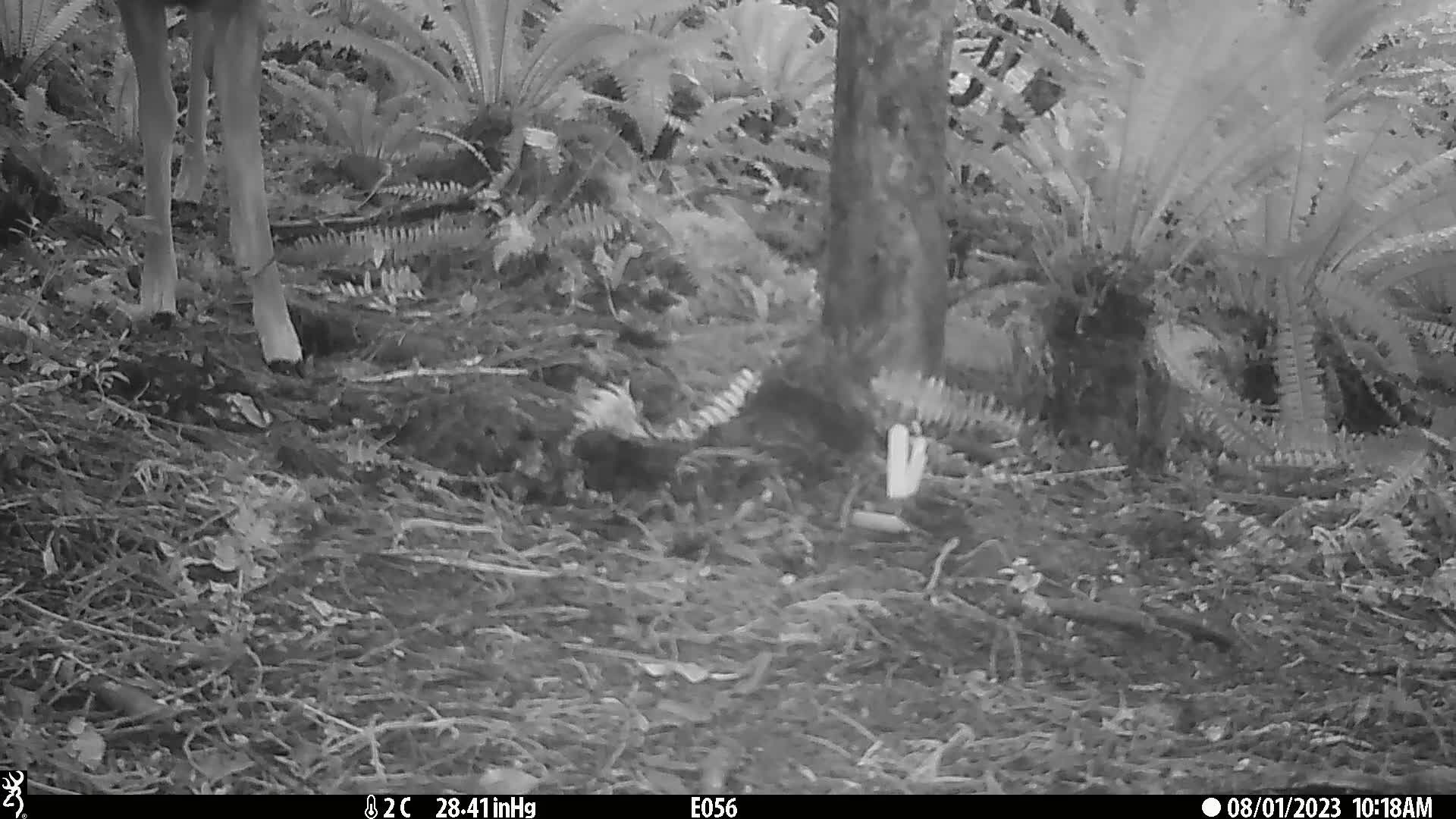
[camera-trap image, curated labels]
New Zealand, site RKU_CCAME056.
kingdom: Animalia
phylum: Chordata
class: Mammalia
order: Artiodactyla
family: Cervidae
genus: Odocoileus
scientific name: Odocoileus virginianus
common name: white-tailed deer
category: white tailed deer